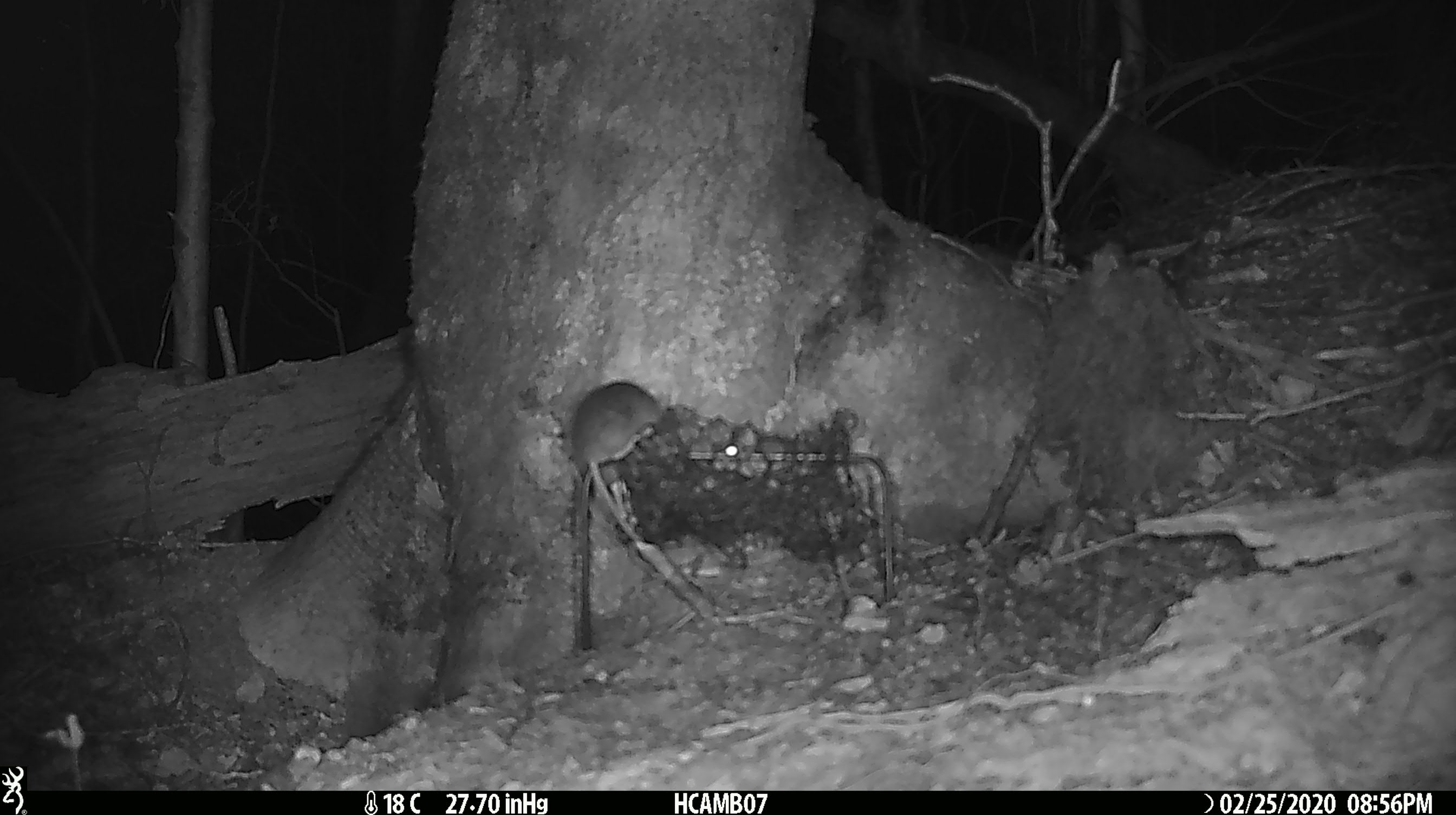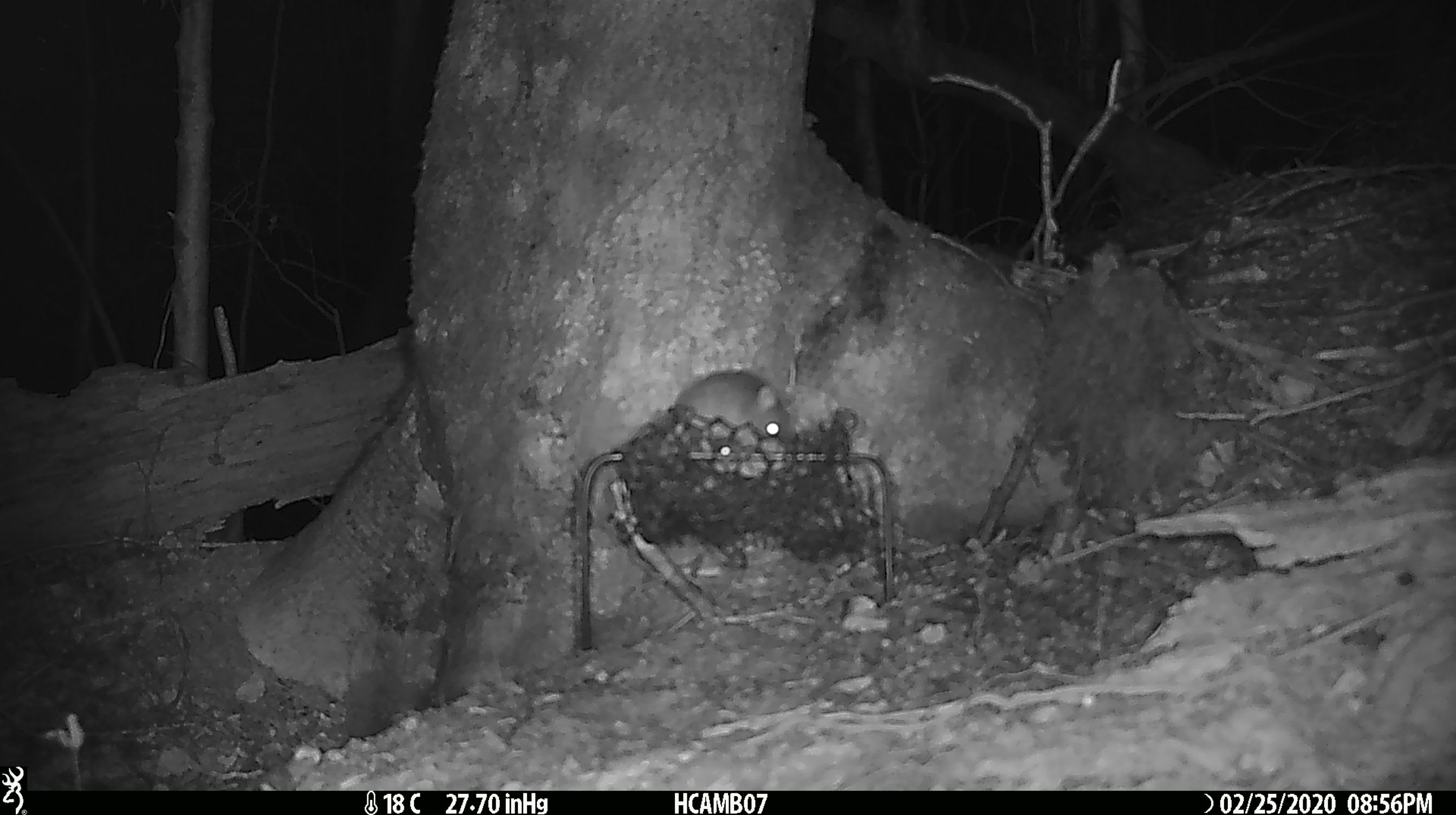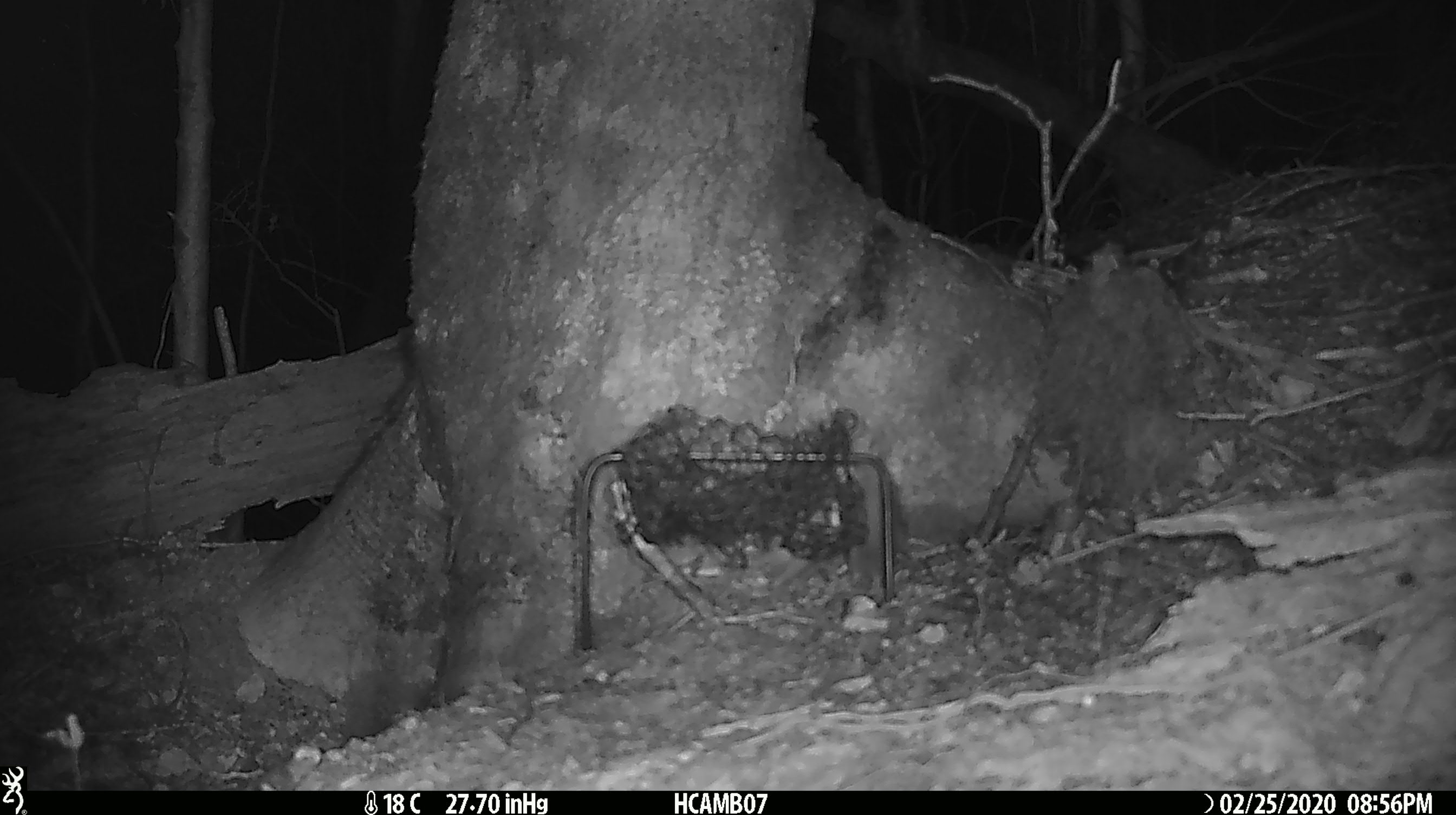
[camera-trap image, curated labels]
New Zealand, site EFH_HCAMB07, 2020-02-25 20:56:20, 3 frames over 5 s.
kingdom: Animalia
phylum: Chordata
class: Mammalia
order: Rodentia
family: Muridae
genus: Mus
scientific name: Mus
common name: mouse